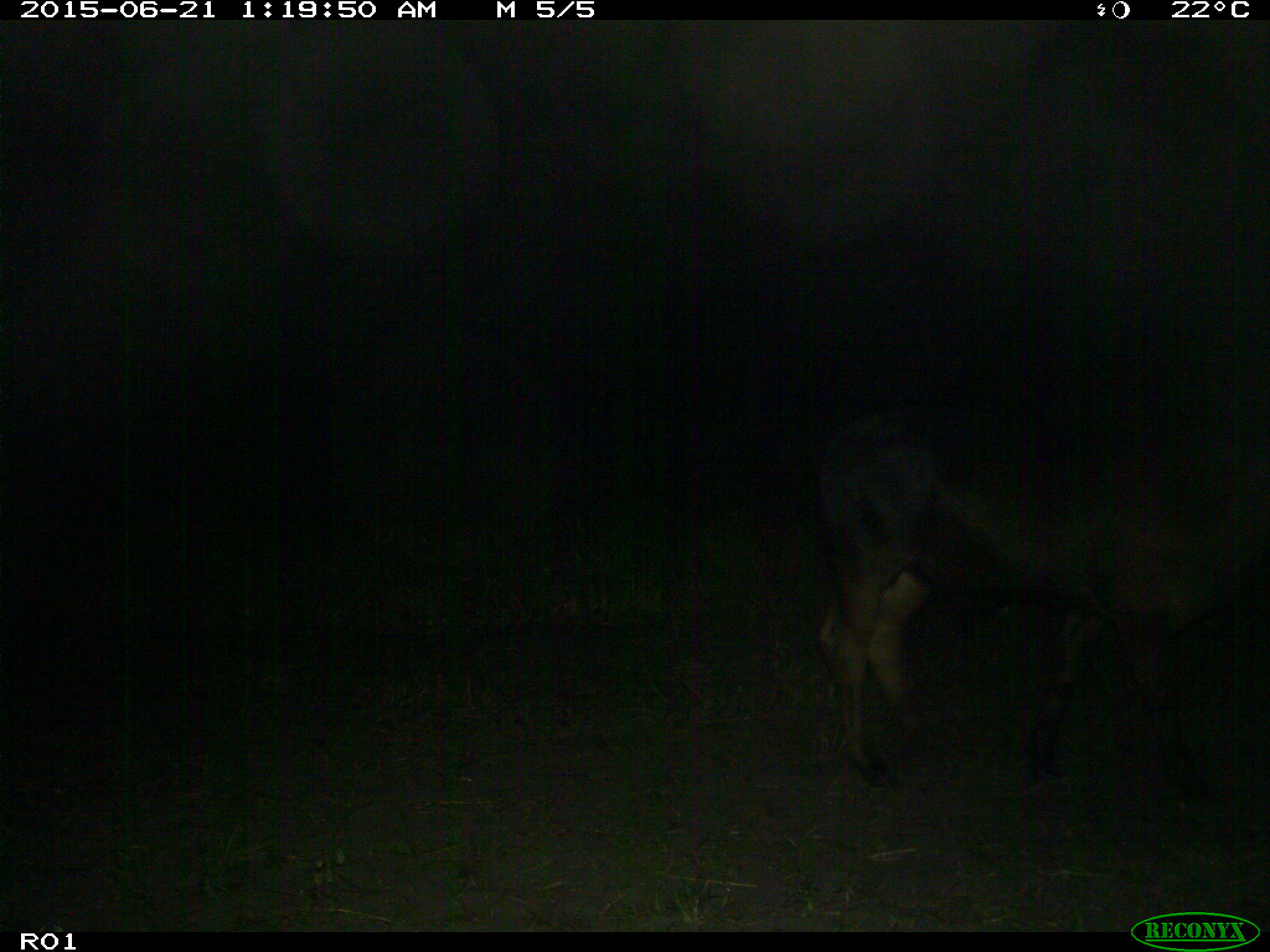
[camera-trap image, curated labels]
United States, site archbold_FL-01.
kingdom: Animalia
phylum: Chordata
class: Mammalia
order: Artiodactyla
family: Bovidae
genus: Bos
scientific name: Bos taurus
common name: domestic cow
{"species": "Bos taurus (domestic cow)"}